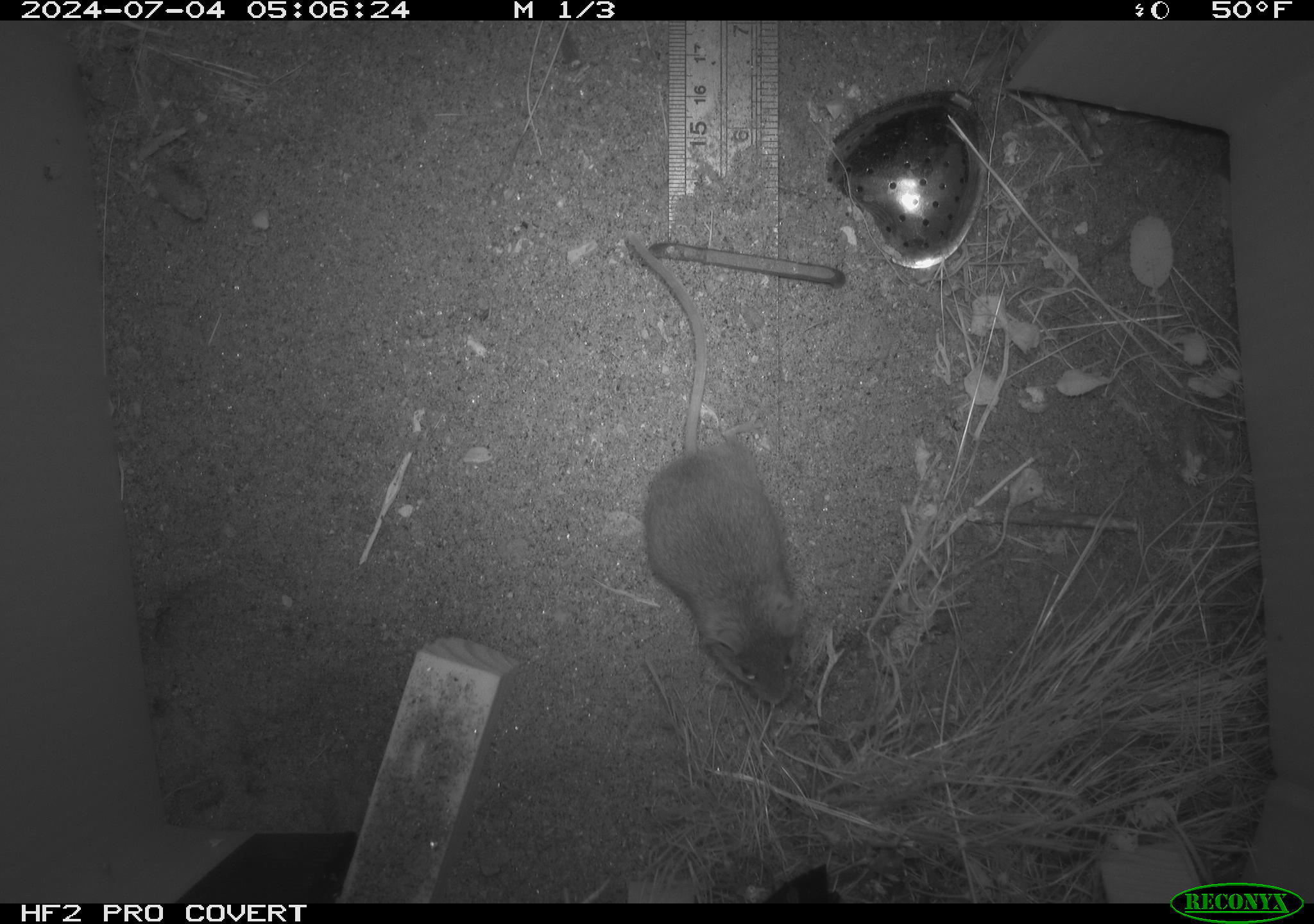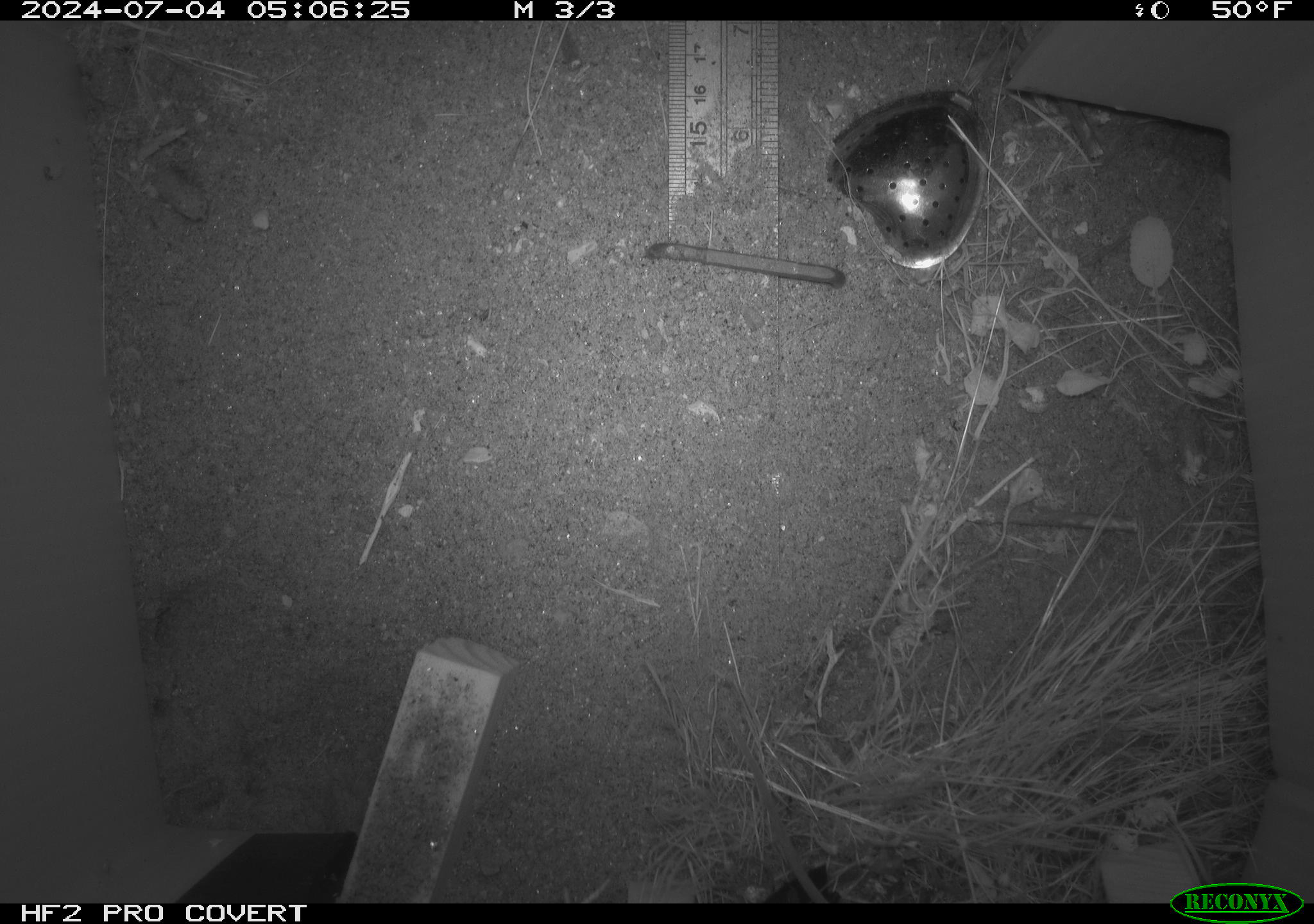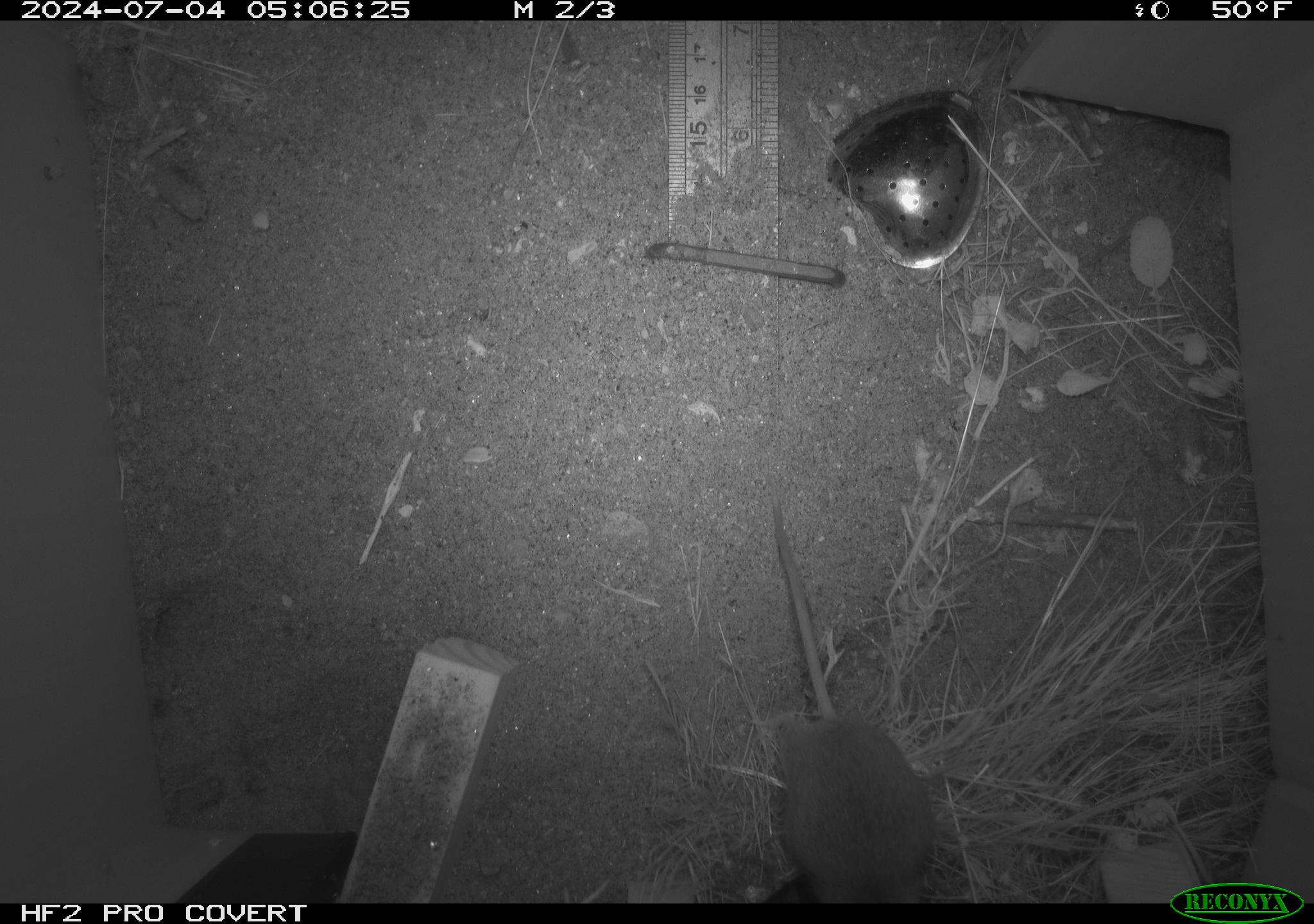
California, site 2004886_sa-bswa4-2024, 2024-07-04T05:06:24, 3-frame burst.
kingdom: Animalia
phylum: Chordata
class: Mammalia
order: Rodentia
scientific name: Rodentia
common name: rodent